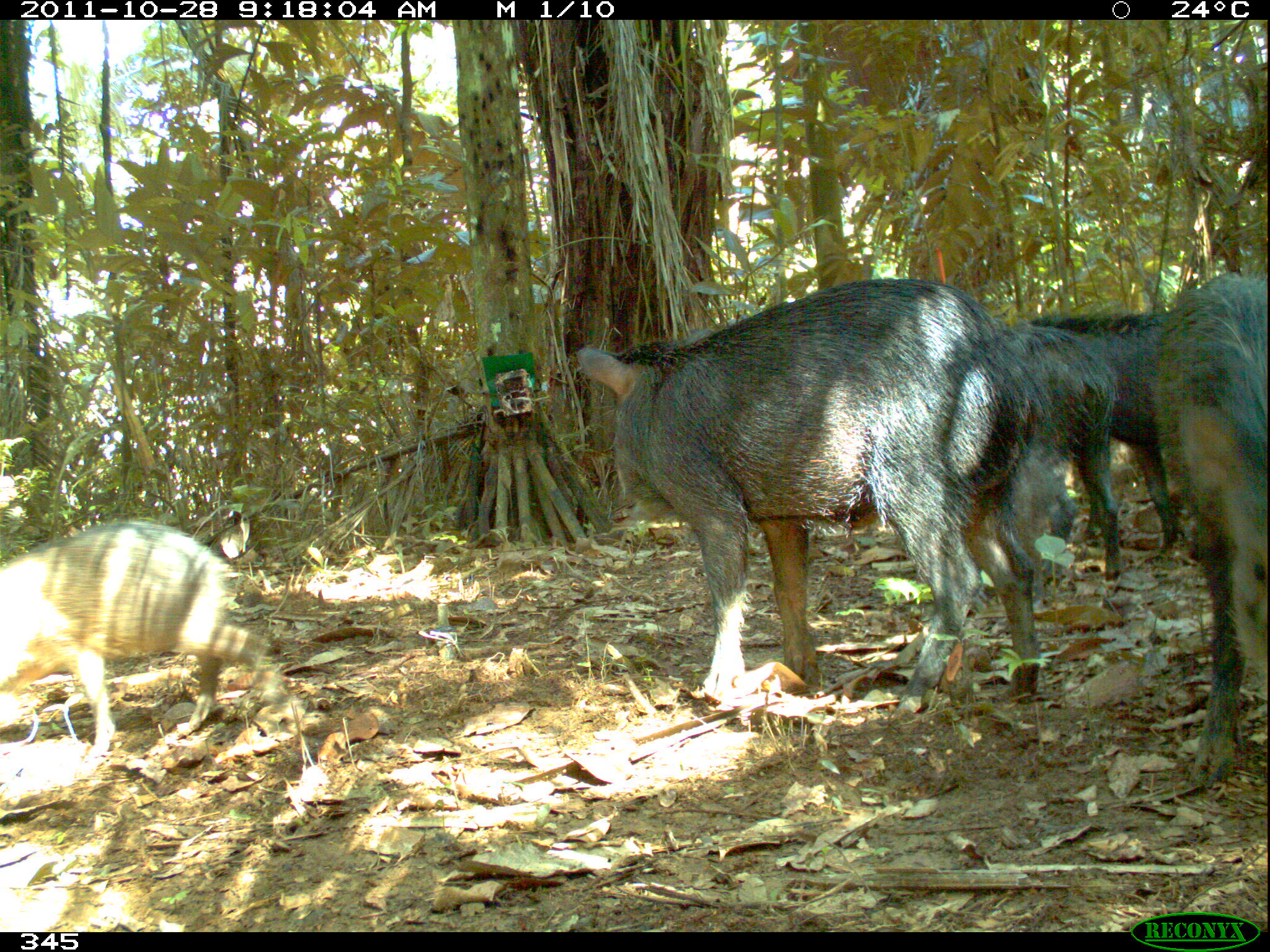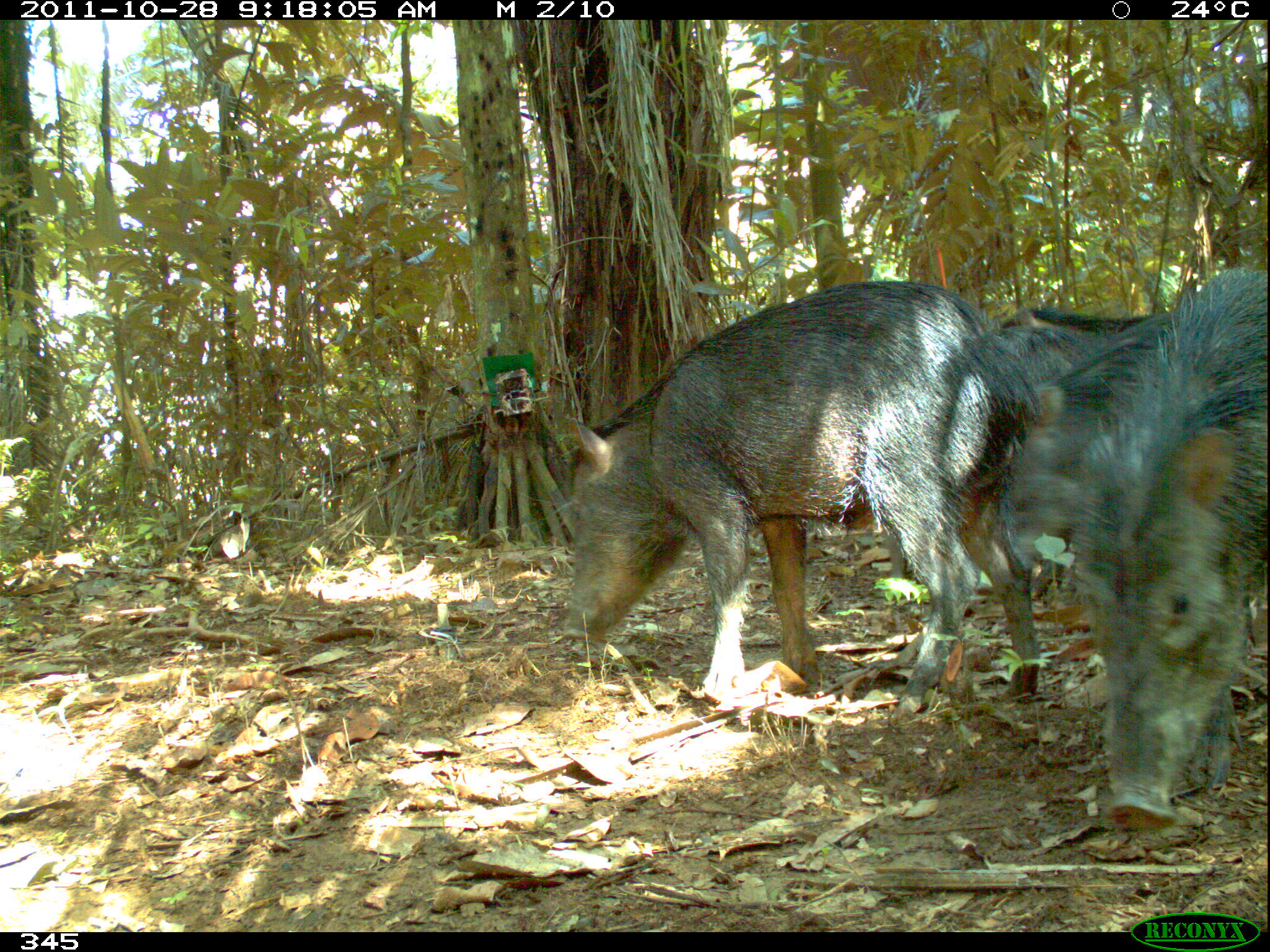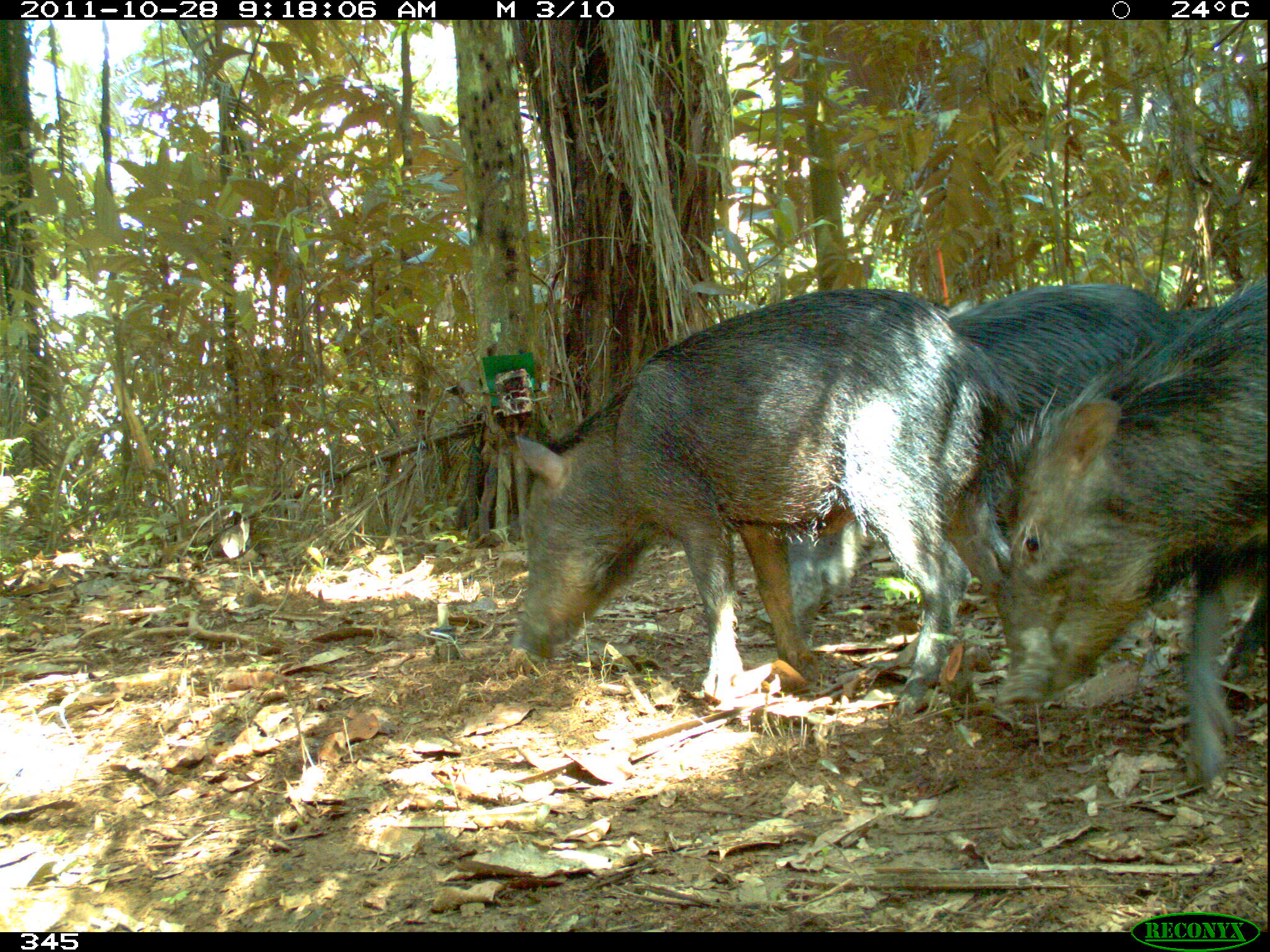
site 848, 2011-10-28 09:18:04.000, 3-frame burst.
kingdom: Animalia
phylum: Chordata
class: Mammalia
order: Artiodactyla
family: Tayassuidae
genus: Tayassu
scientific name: Tayassu pecari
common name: white-lipped peccary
Tayassu pecari (white-lipped peccary).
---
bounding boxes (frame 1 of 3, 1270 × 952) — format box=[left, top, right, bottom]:
tayassu pecari: box=[573, 278, 1042, 716]; box=[0, 521, 281, 756]; box=[1153, 271, 1270, 785]; box=[1028, 300, 1190, 535]; box=[1005, 322, 1117, 569]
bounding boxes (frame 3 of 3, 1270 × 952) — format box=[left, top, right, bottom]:
tayassu pecari: box=[512, 288, 1020, 718]; box=[755, 284, 1168, 666]; box=[994, 276, 1268, 781]